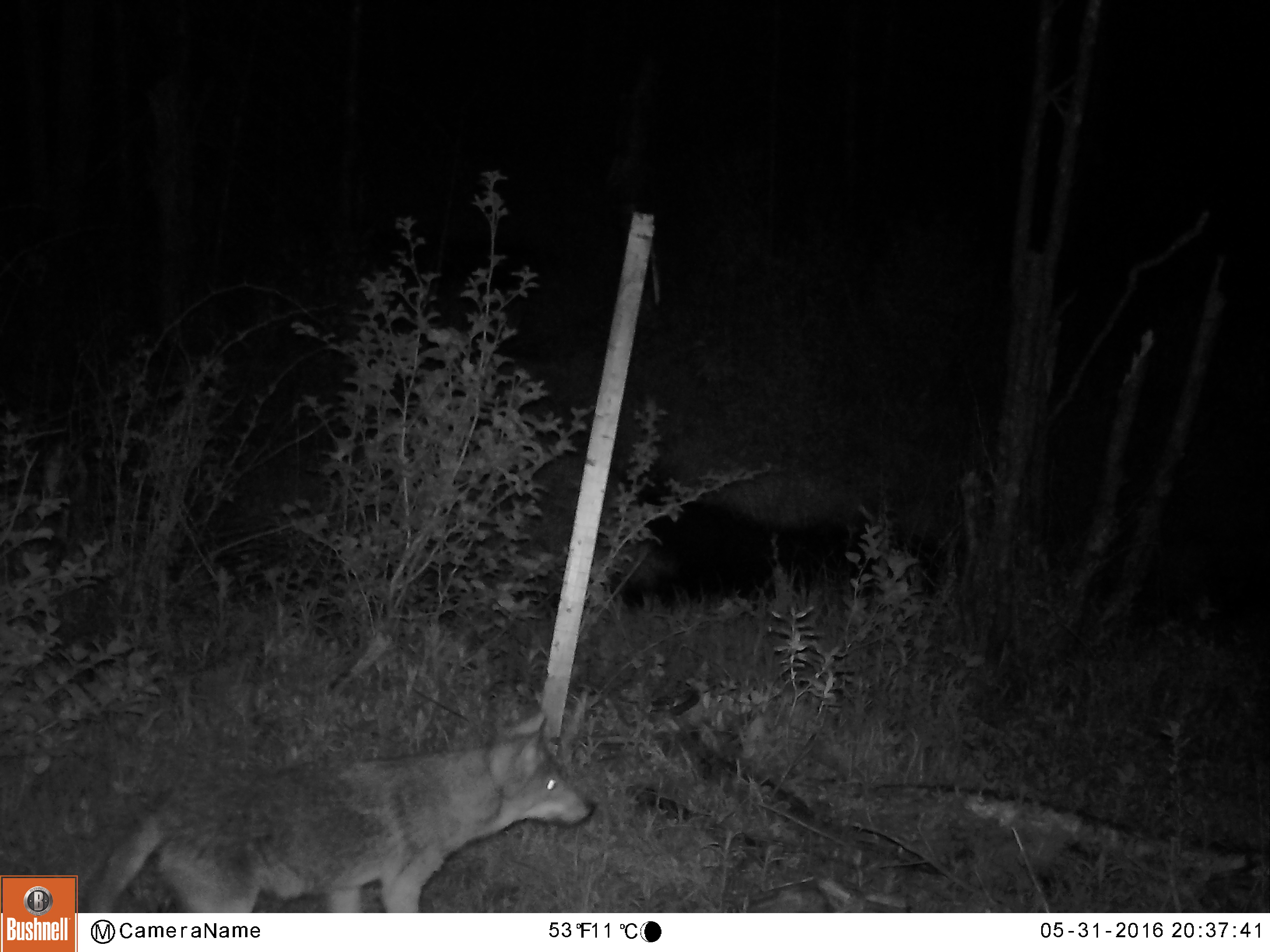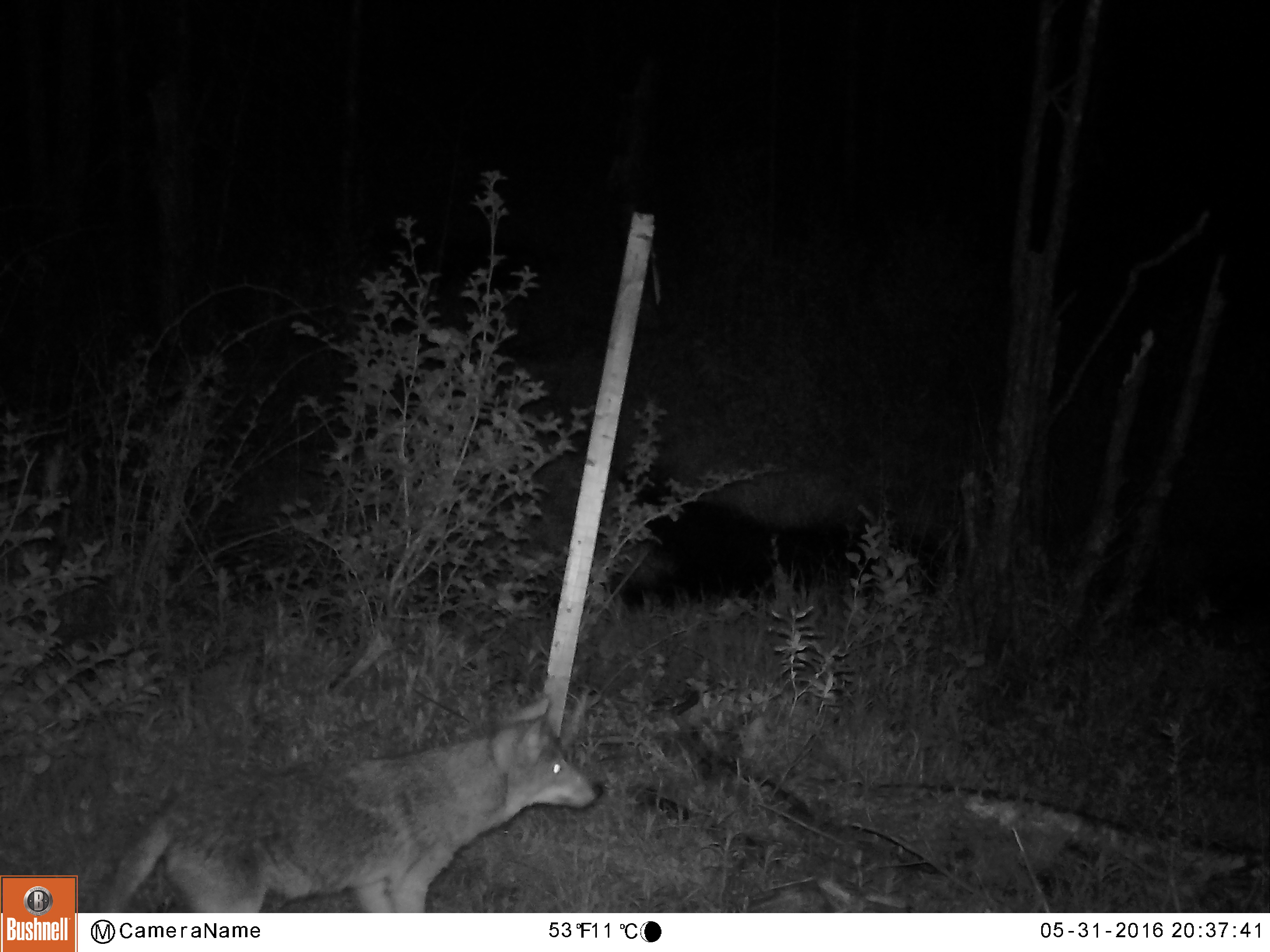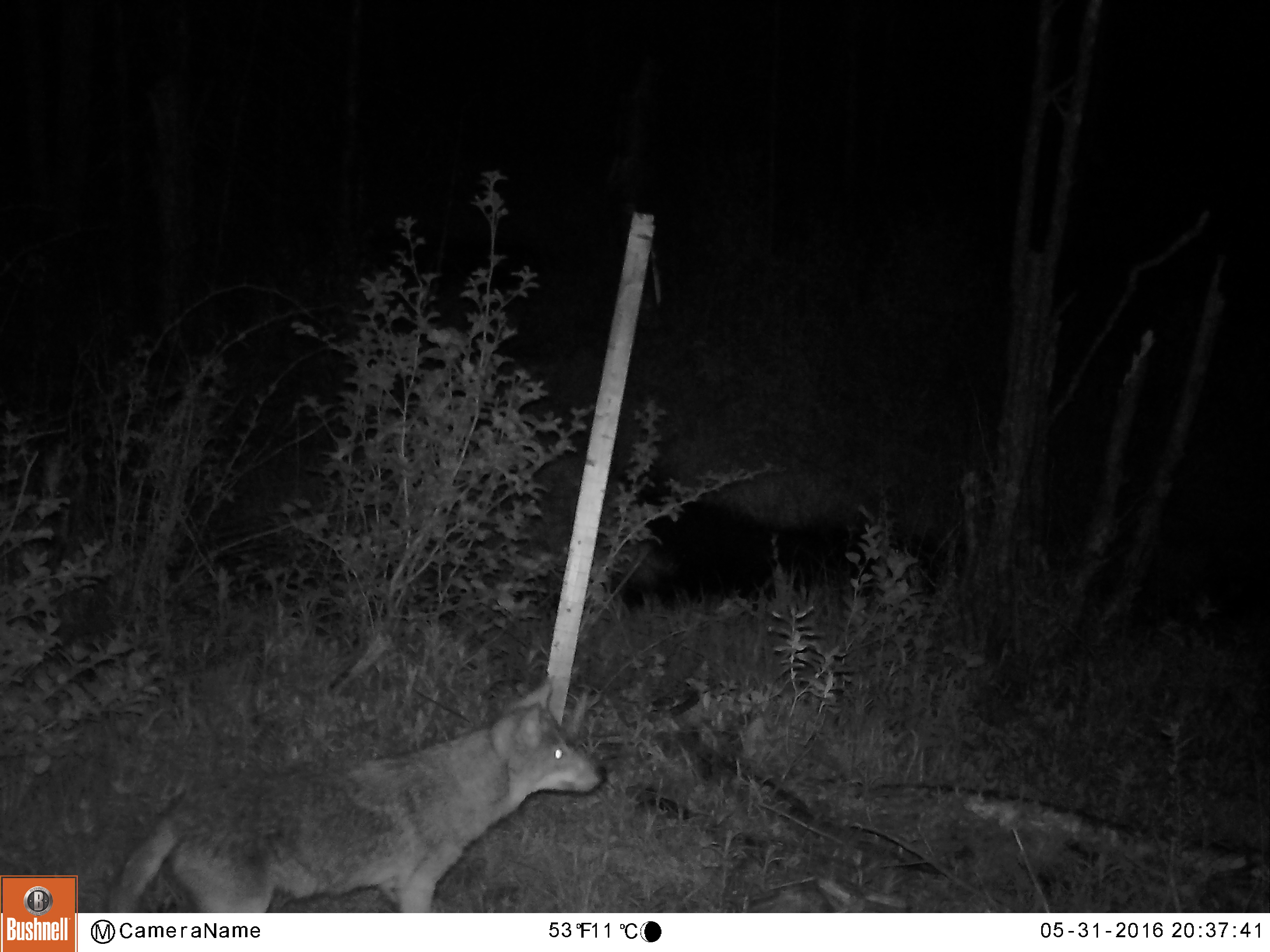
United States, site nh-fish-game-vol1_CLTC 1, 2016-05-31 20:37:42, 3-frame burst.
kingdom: Animalia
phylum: Chordata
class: Mammalia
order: Carnivora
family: Canidae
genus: Canis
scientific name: Canis latrans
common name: coyote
Coyote (Canis latrans).